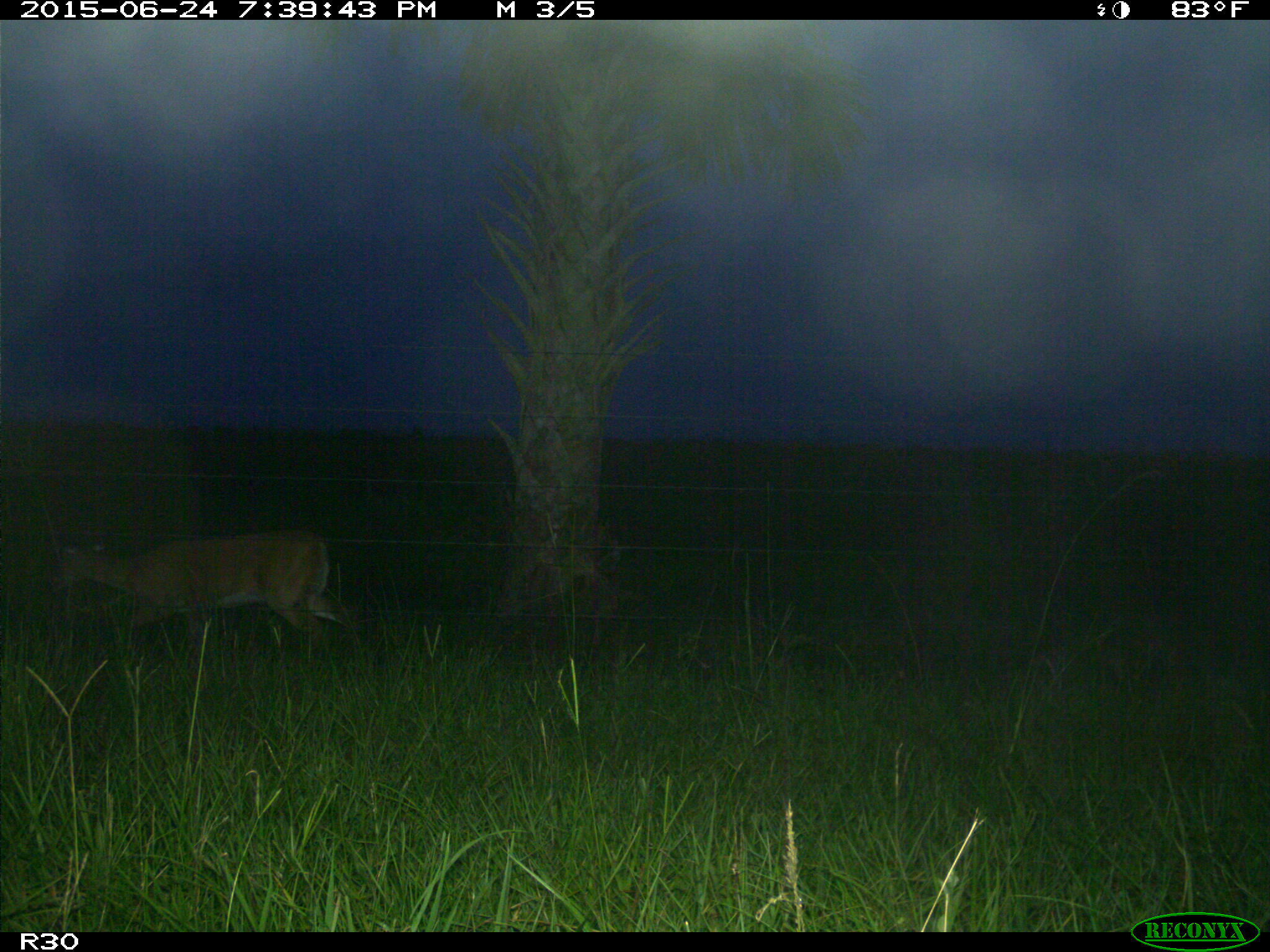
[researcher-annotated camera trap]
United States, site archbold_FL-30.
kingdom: Animalia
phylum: Chordata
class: Mammalia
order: Artiodactyla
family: Cervidae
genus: Odocoileus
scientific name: Odocoileus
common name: deer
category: unidentified deer